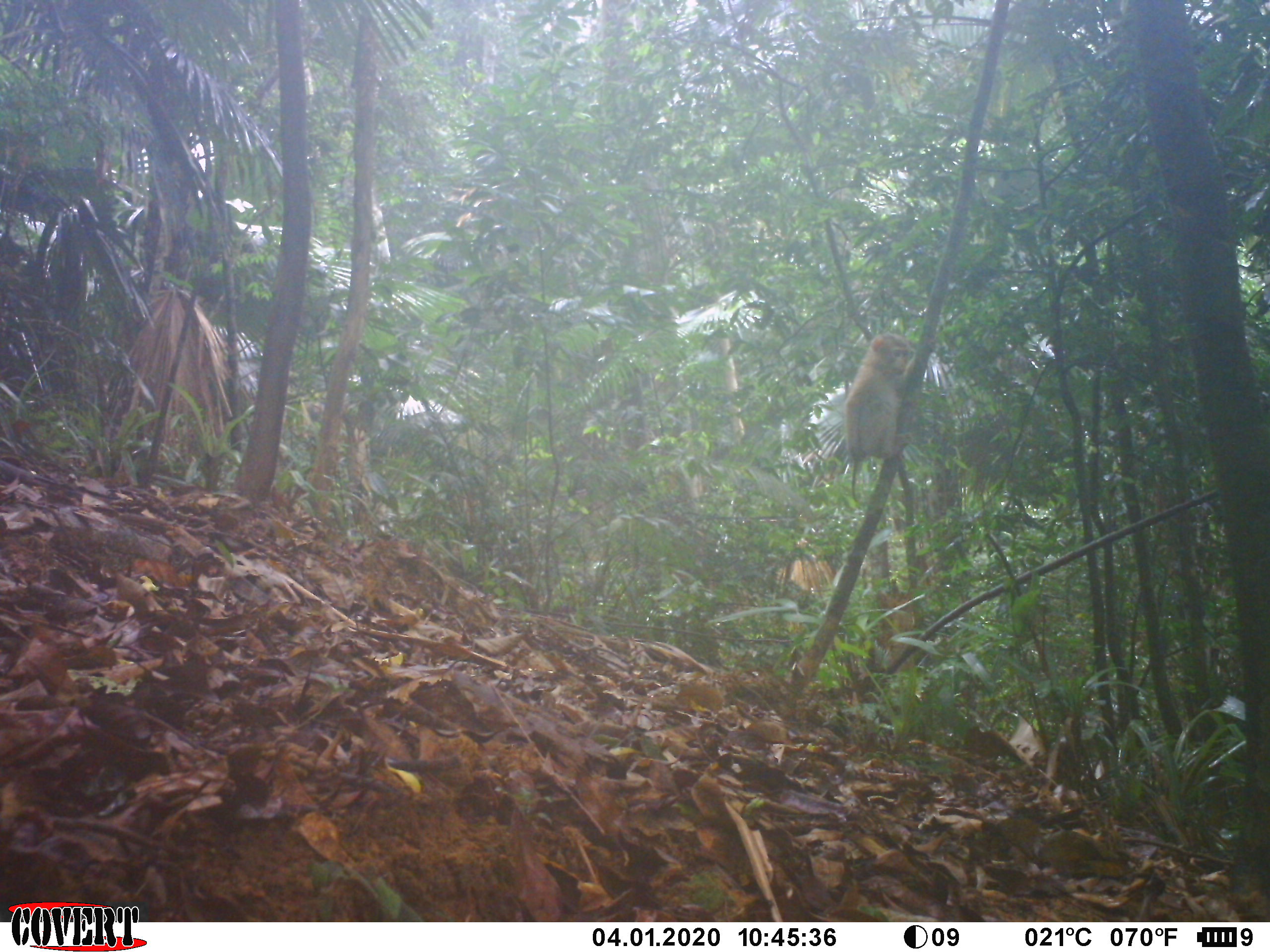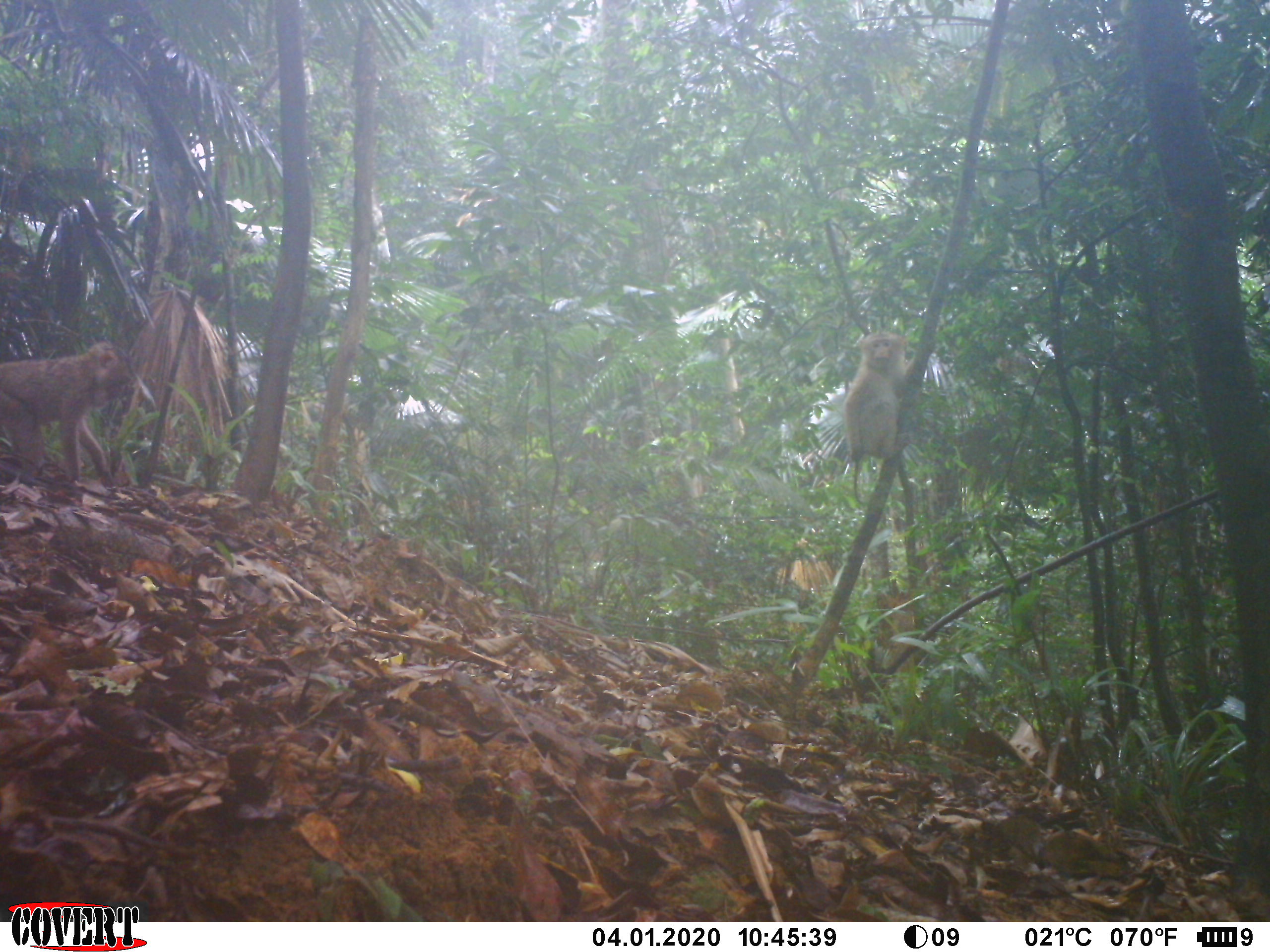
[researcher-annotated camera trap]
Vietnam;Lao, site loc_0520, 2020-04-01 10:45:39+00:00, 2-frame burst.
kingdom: Animalia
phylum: Chordata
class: Mammalia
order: Primates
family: Cercopithecidae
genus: Macaca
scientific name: Macaca nemestrina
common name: pig-tailed macaque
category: pig tailed macaque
Pig tailed macaque (pig-tailed macaque) (Macaca nemestrina). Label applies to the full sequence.